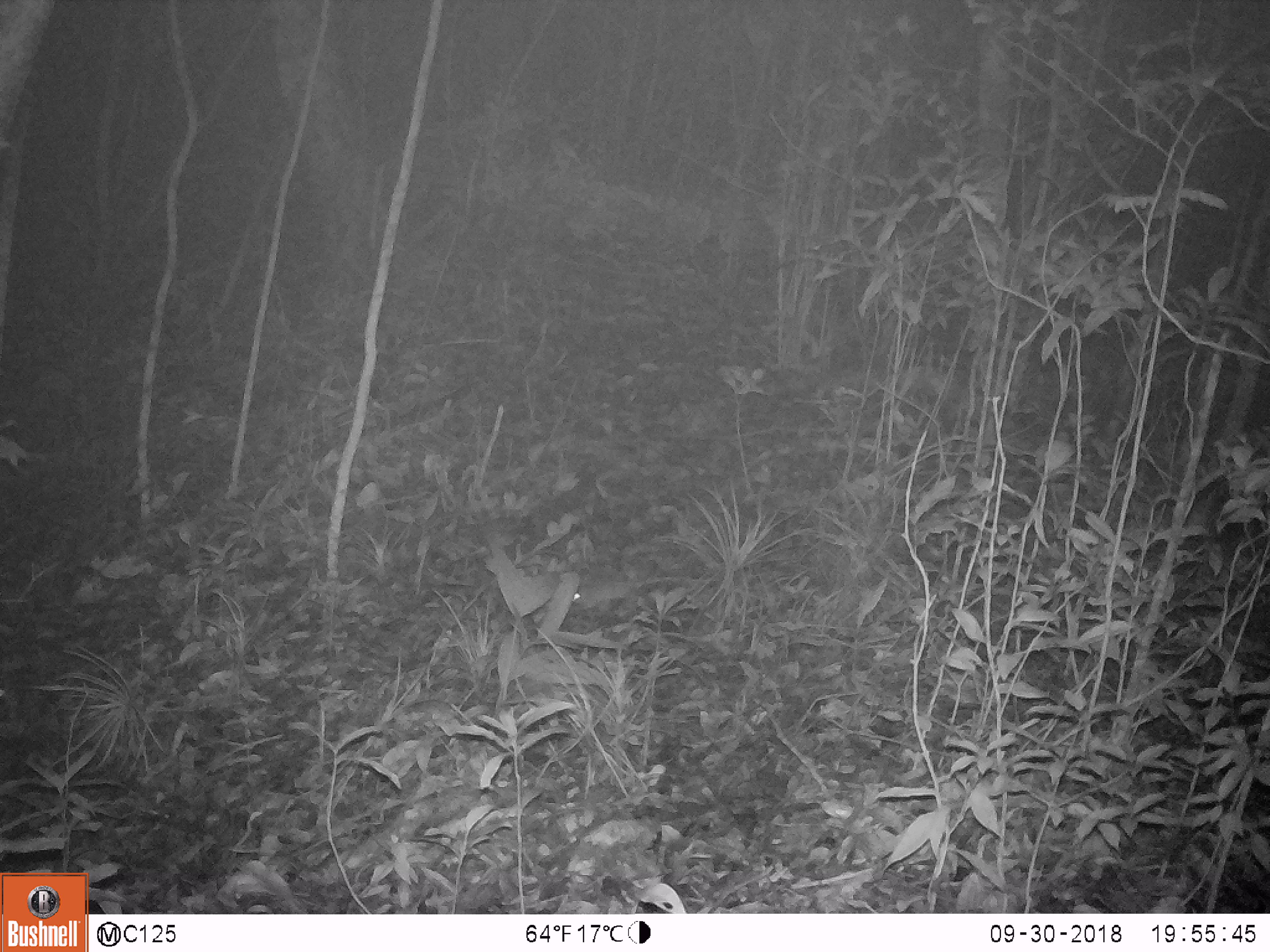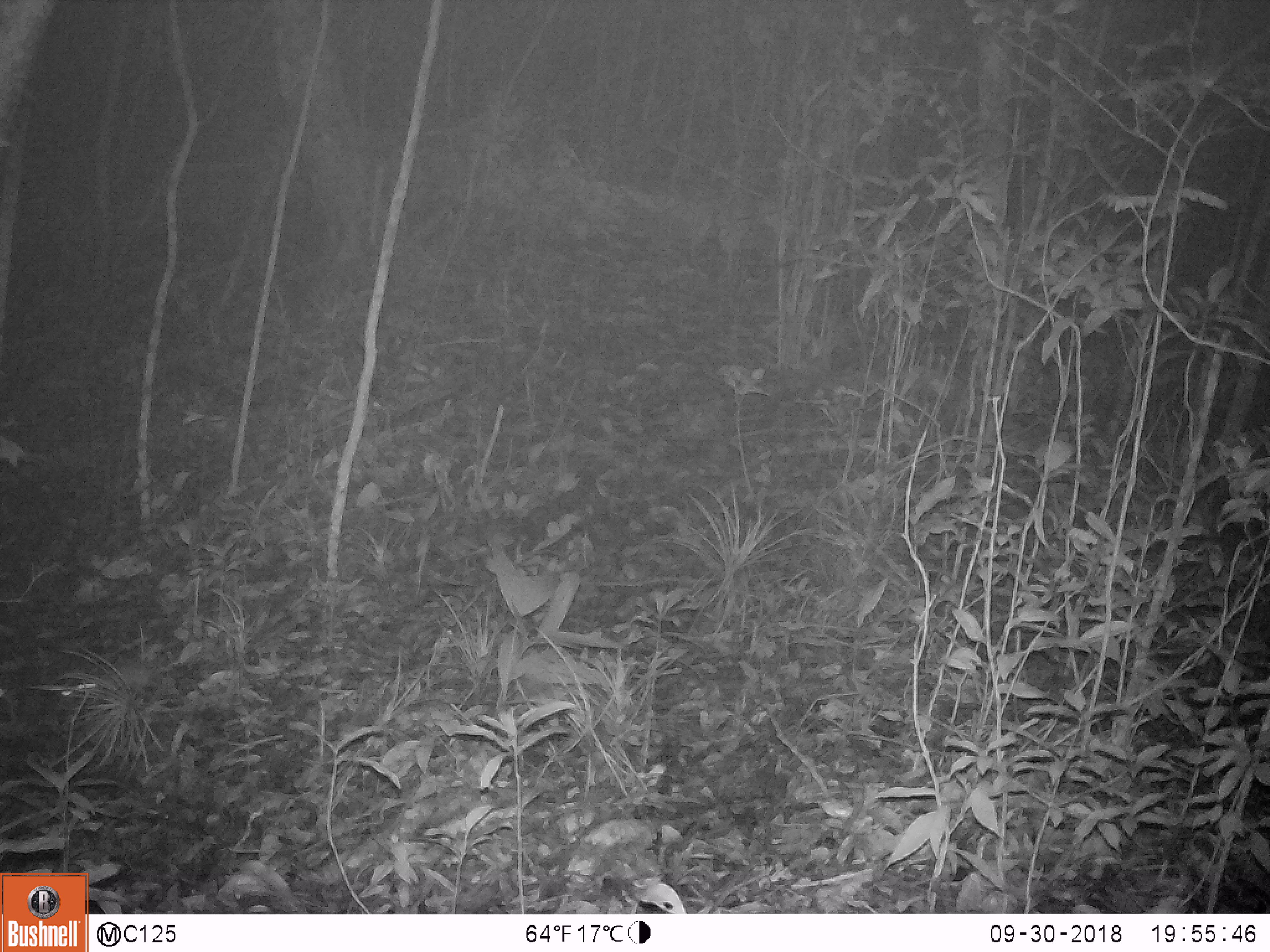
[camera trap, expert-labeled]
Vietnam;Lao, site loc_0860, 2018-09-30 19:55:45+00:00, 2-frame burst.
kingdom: Animalia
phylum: Chordata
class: Mammalia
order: Rodentia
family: Muridae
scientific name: Muridae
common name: old-world mice and rats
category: unidentified murid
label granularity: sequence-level